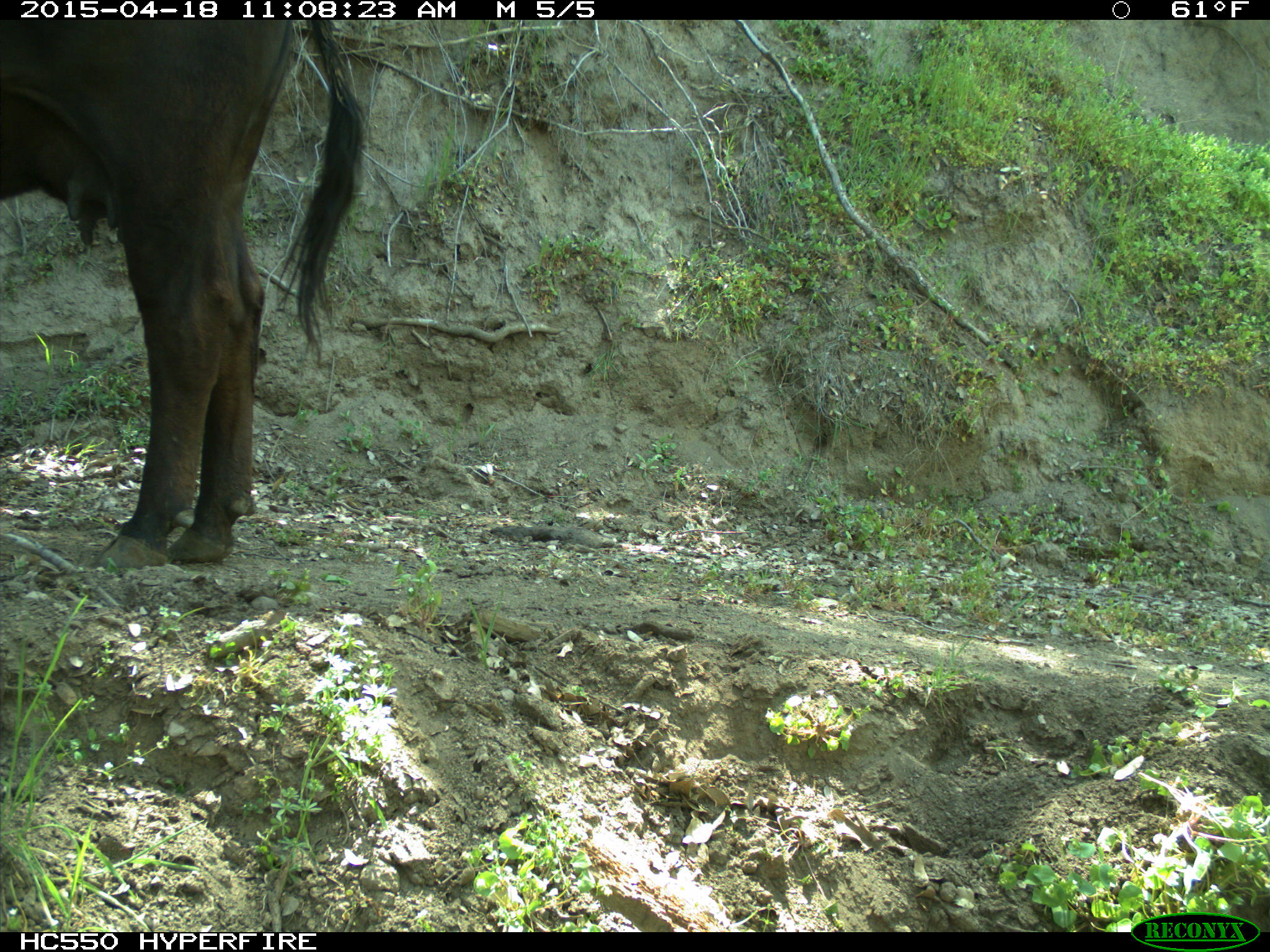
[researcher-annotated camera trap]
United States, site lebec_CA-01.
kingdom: Animalia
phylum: Chordata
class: Mammalia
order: Artiodactyla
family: Bovidae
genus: Bos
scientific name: Bos taurus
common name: domestic cow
Bos taurus (domestic cow).